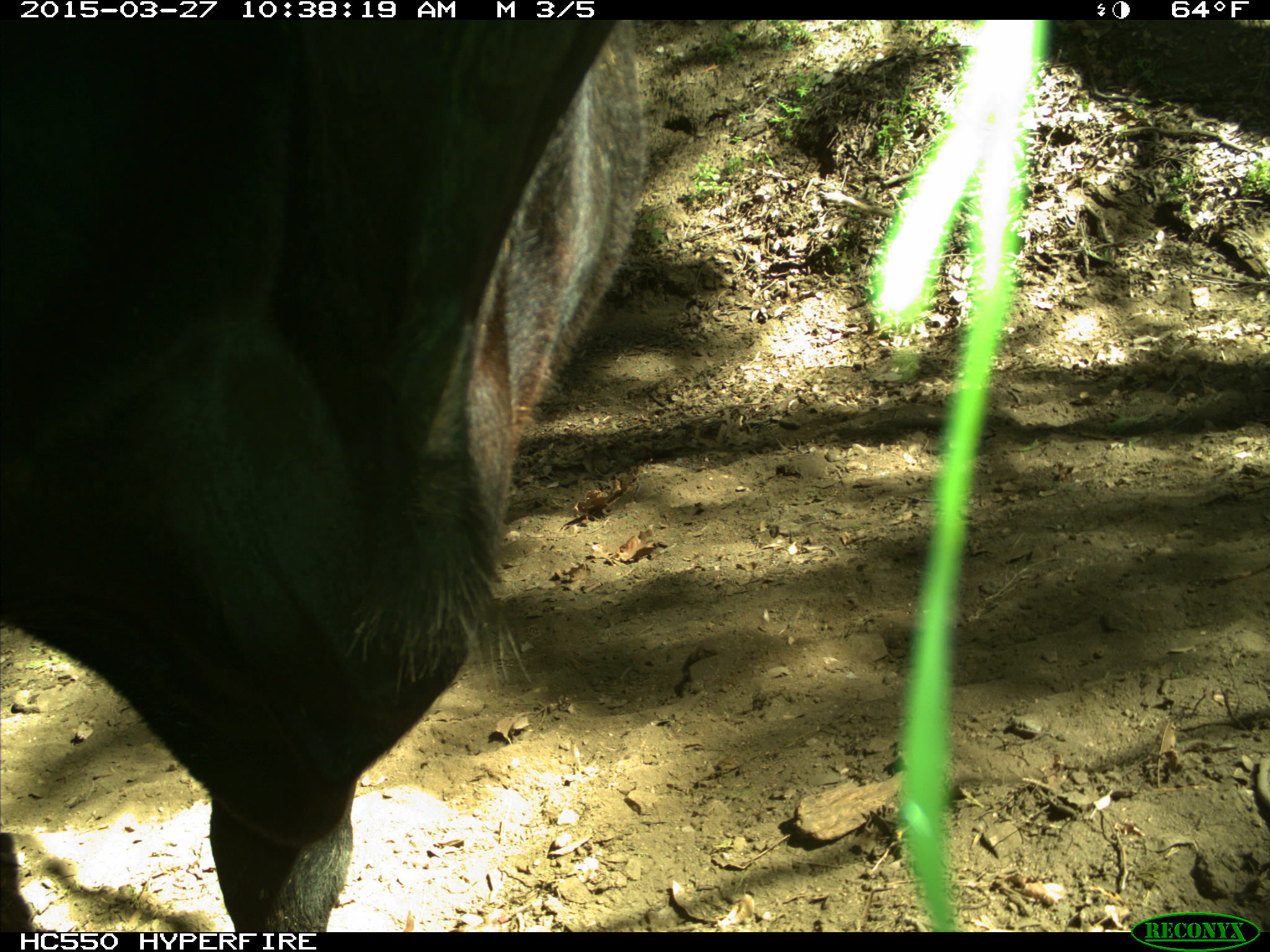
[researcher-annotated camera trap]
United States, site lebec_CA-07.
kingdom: Animalia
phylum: Chordata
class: Mammalia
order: Artiodactyla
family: Bovidae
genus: Bos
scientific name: Bos taurus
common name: domestic cow